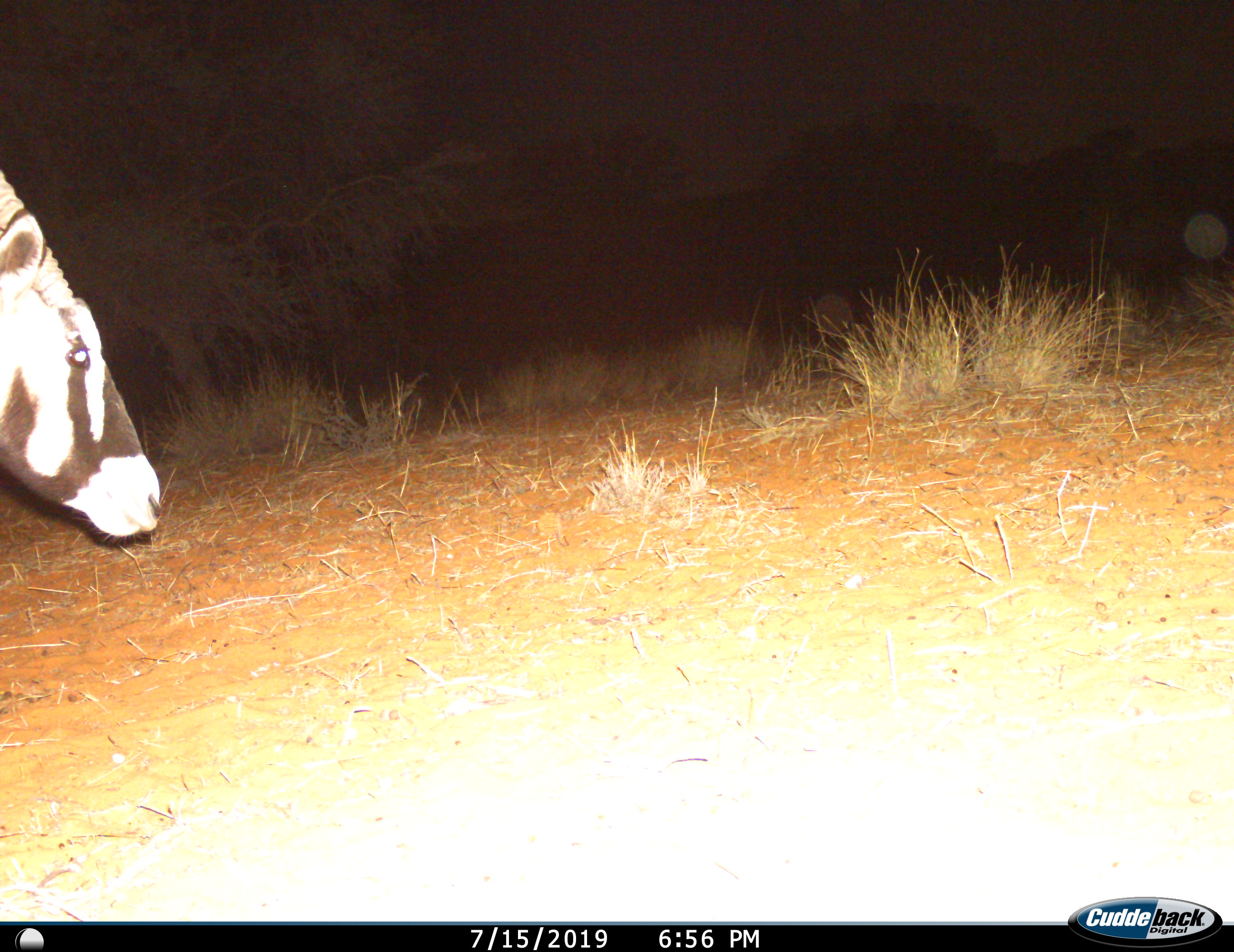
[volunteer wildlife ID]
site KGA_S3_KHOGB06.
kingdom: Animalia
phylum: Chordata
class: Mammalia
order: Artiodactyla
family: Bovidae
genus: Oryx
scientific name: Oryx gazella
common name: gemsbok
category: oryx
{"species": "oryx (gemsbok) (Oryx gazella)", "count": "1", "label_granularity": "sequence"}